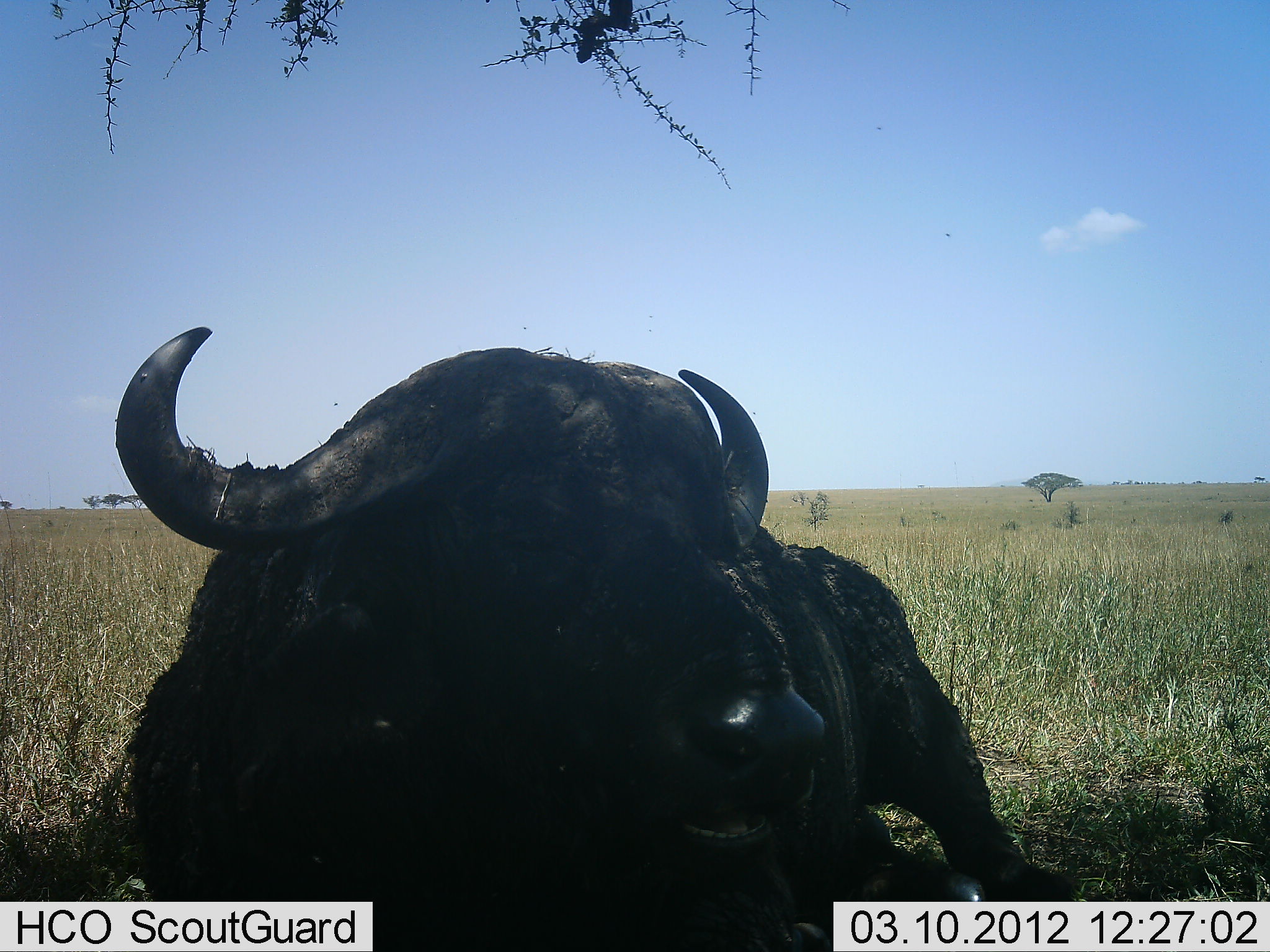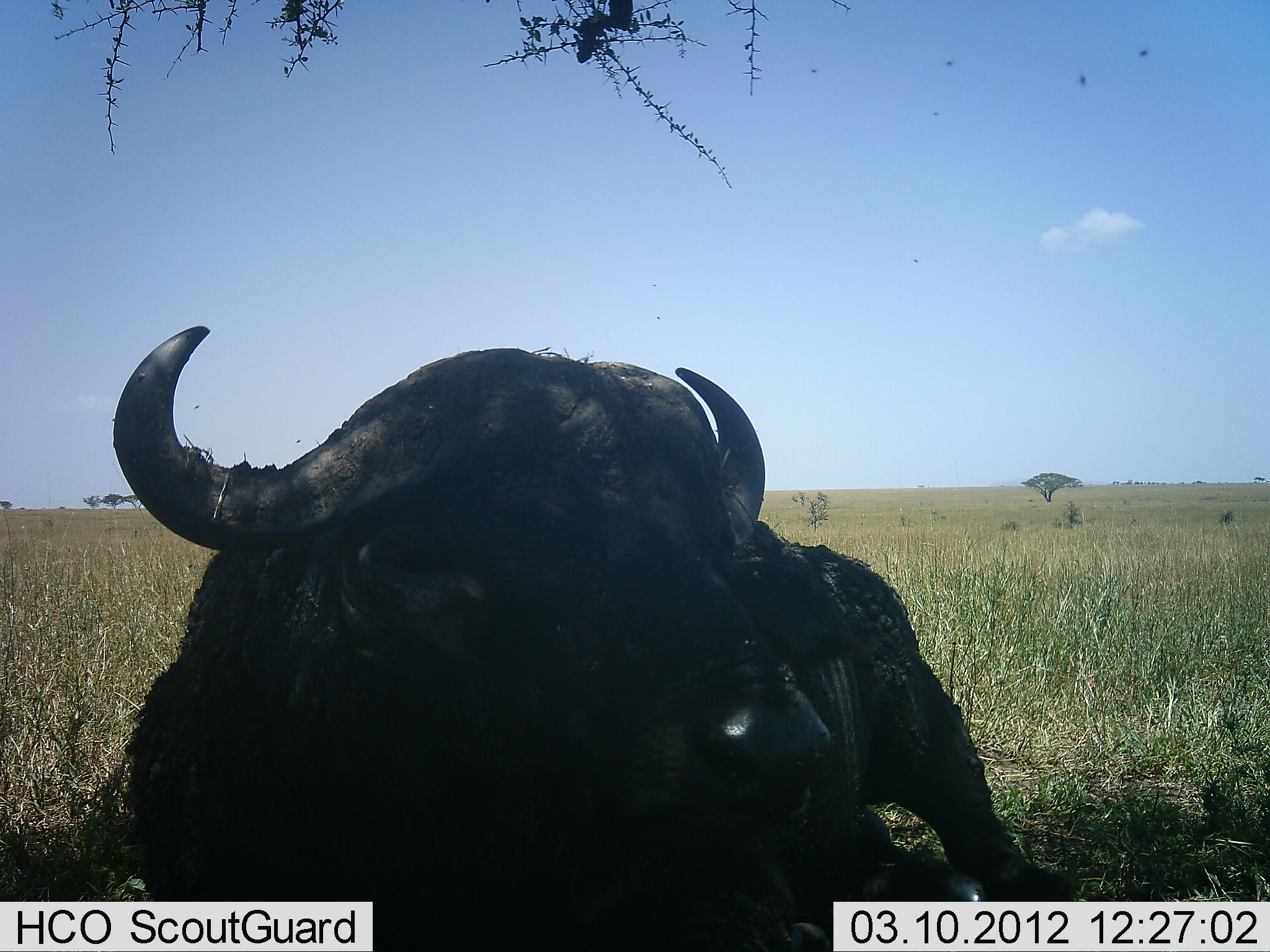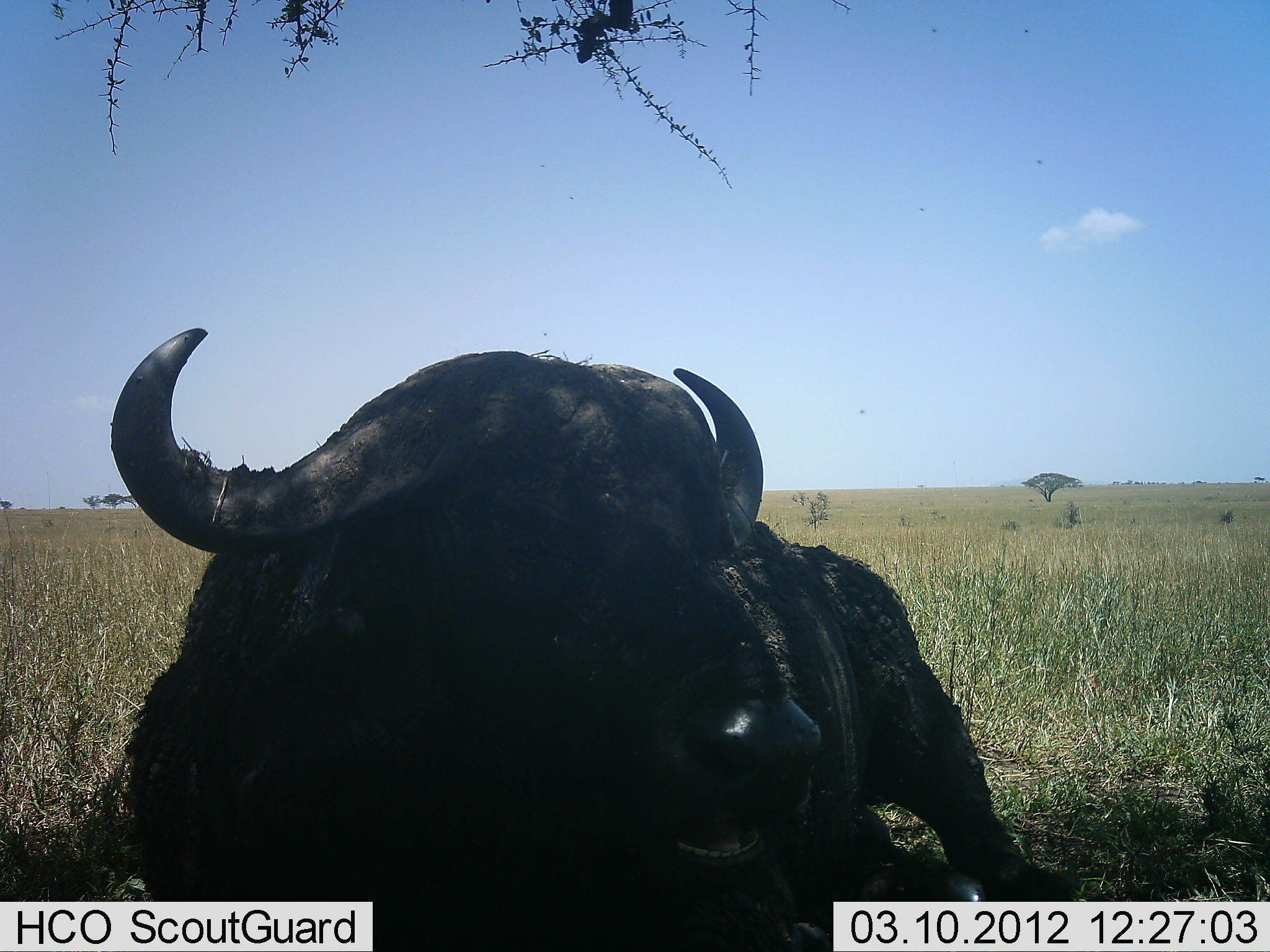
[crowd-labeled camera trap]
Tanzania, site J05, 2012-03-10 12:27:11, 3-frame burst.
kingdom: Animalia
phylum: Chordata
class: Mammalia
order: Artiodactyla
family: Bovidae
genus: Syncerus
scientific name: Syncerus caffer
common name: cape buffalo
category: buffalo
Buffalo (cape buffalo) (Syncerus caffer), count 1. Behavior (volunteer vote fractions): standing 0%, resting 93%, moving 0%, interacting 0%. Young present (vote fraction): 0%. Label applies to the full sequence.